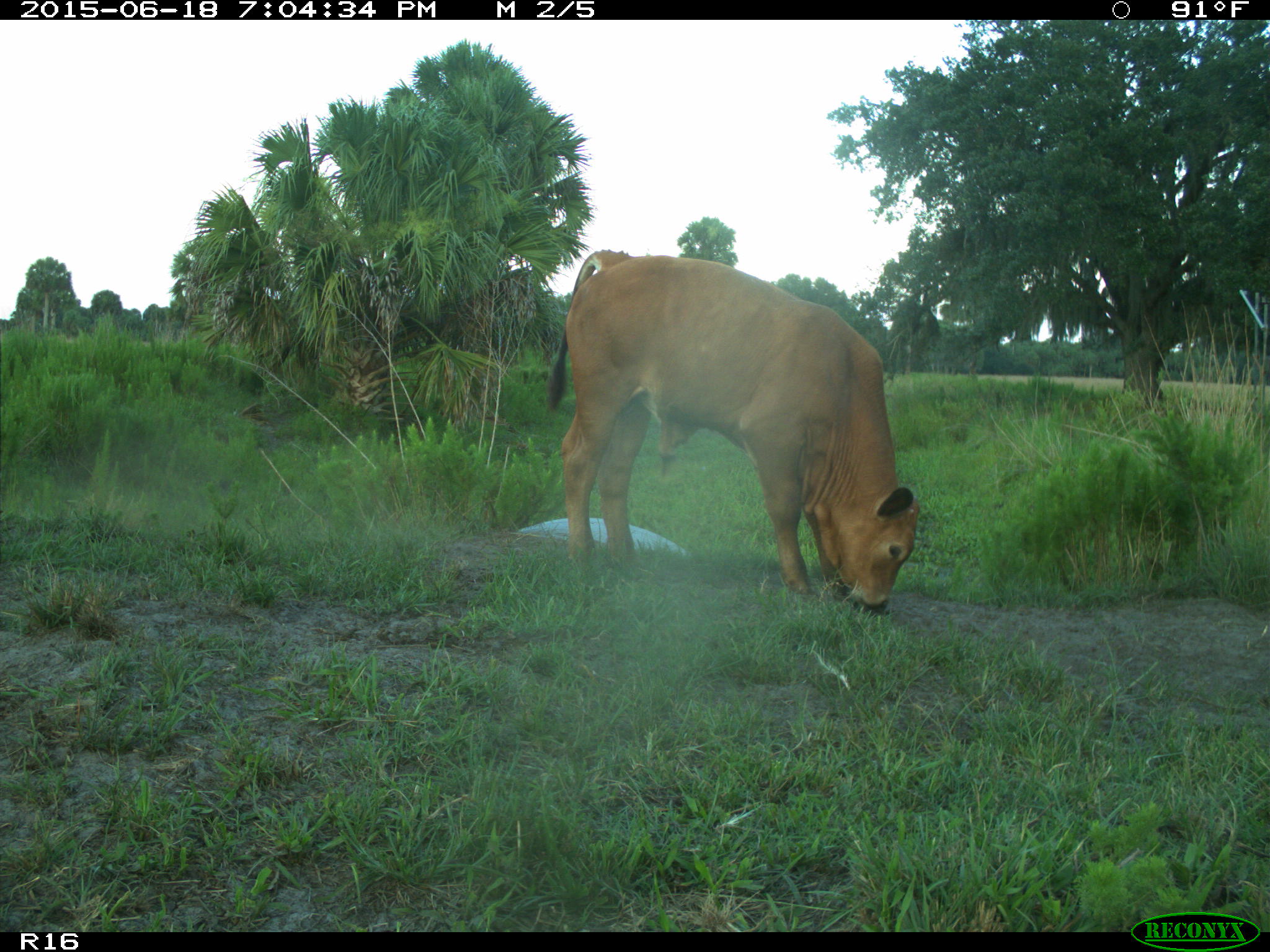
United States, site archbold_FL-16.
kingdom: Animalia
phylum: Chordata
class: Mammalia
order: Artiodactyla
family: Bovidae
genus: Bos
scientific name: Bos taurus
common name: domestic cow